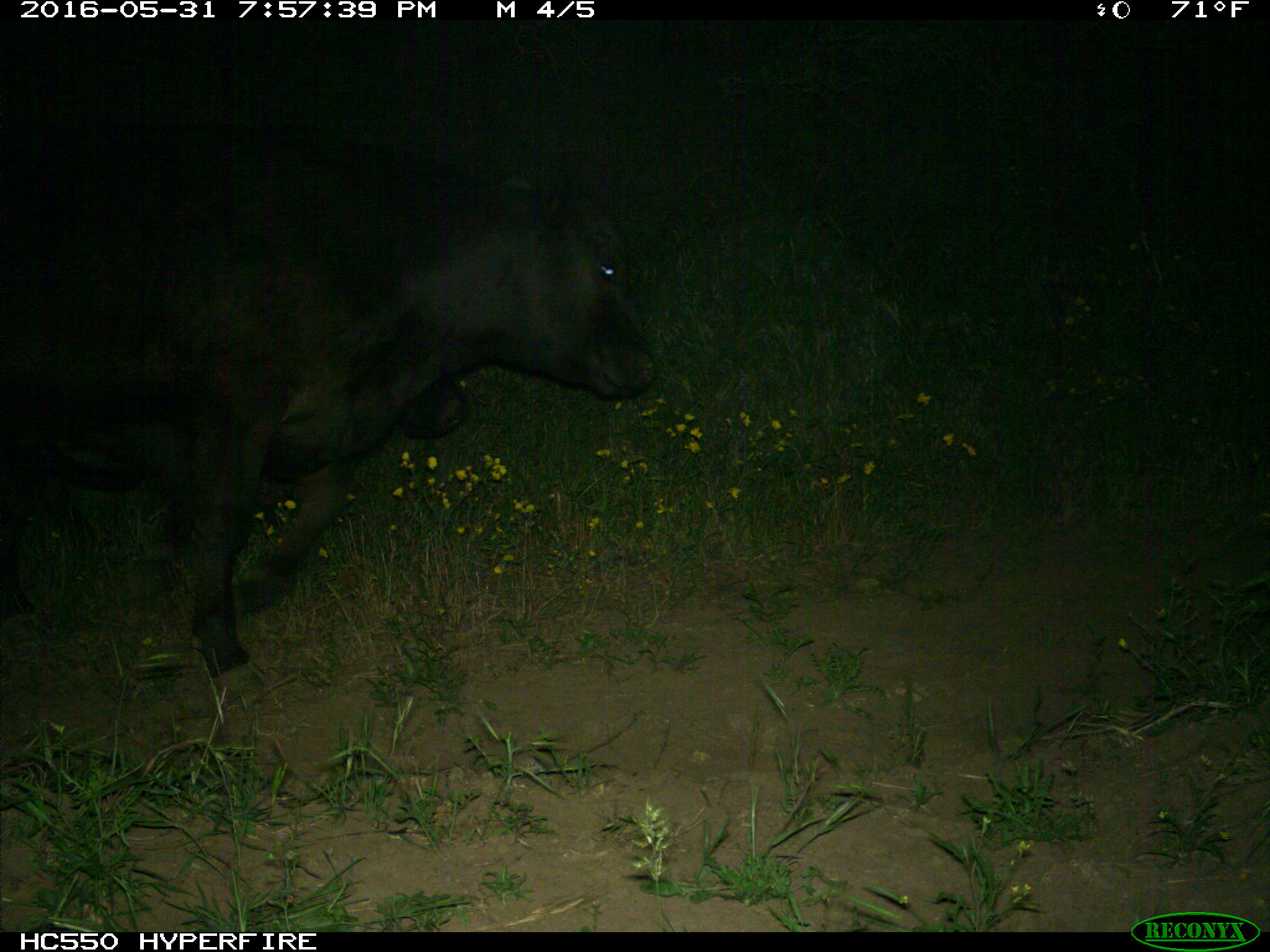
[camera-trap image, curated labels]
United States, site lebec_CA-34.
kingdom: Animalia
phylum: Chordata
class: Mammalia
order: Artiodactyla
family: Bovidae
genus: Bos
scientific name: Bos taurus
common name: domestic cow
Bos taurus (domestic cow).